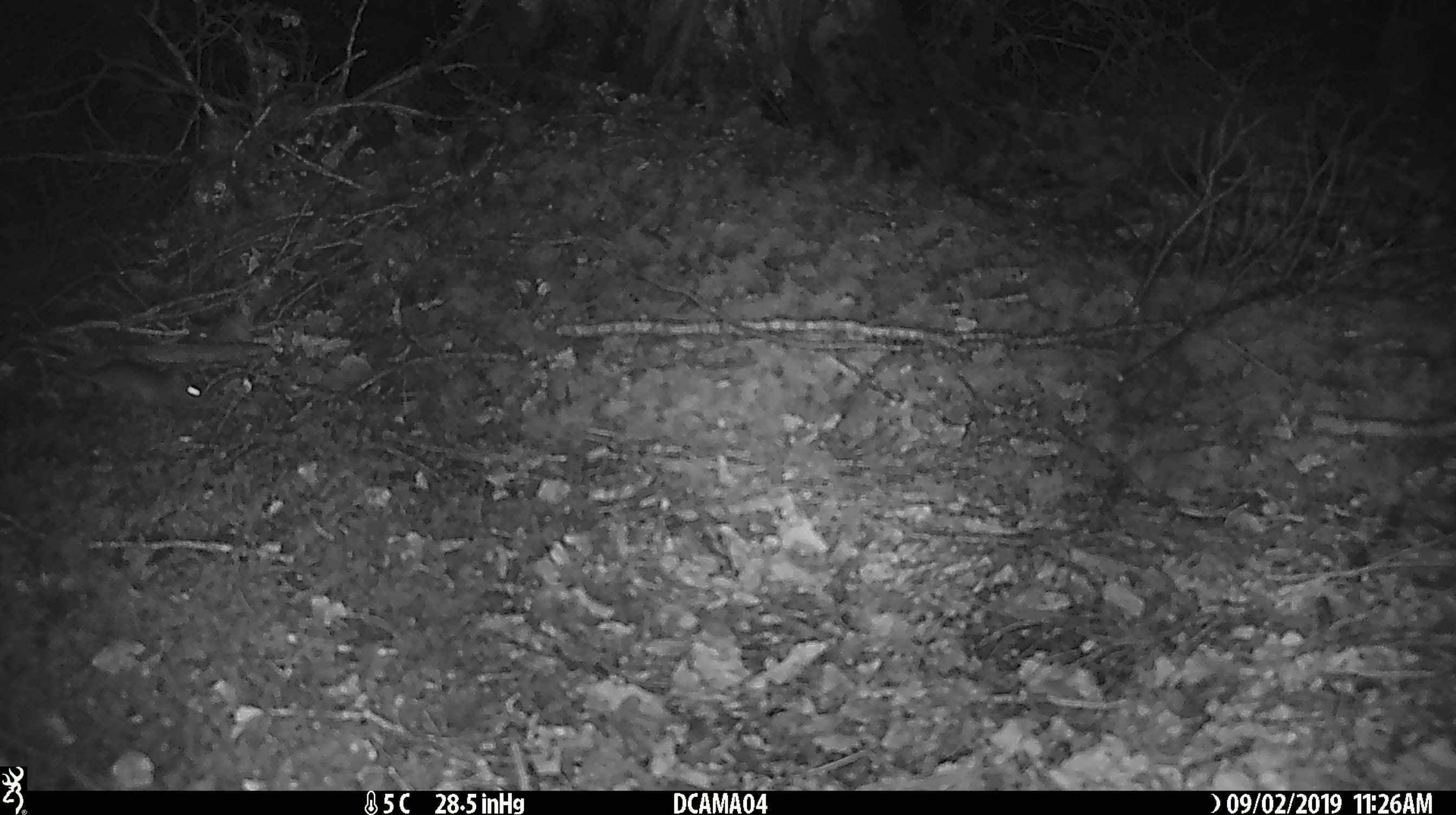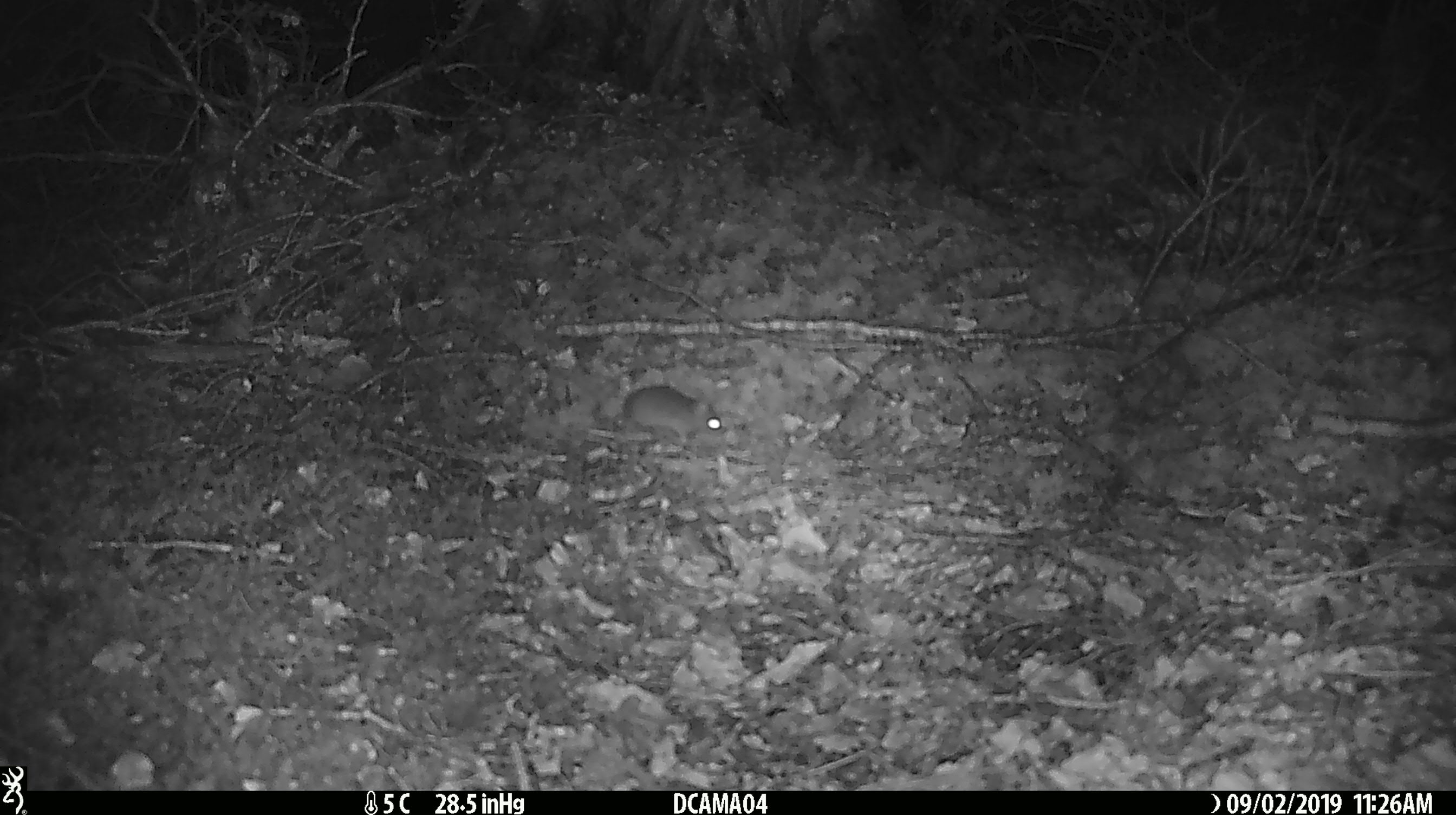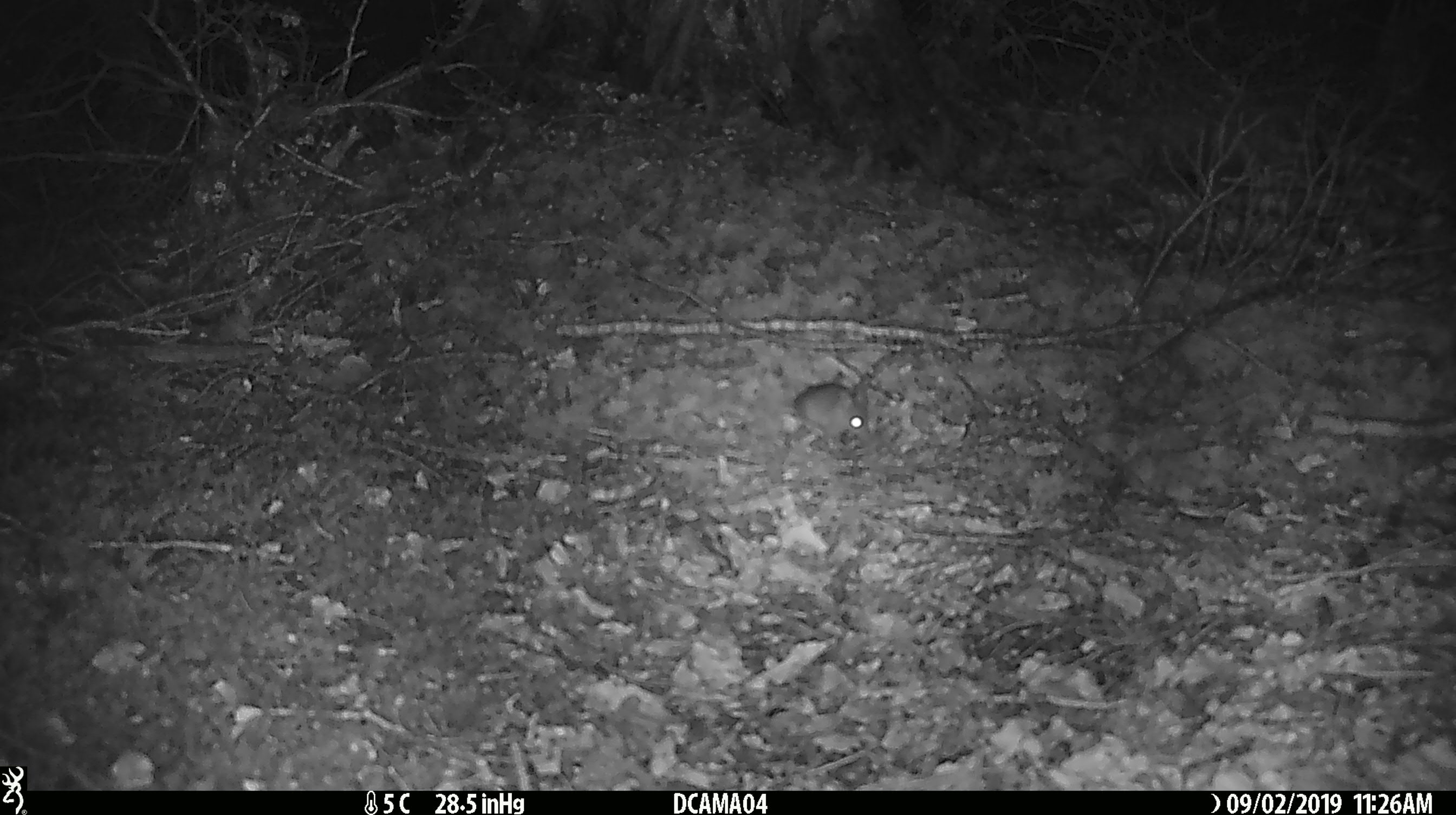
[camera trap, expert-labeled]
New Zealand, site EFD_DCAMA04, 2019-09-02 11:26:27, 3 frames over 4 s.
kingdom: Animalia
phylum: Chordata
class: Mammalia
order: Rodentia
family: Muridae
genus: Mus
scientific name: Mus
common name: mouse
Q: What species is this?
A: Mouse (Mus).